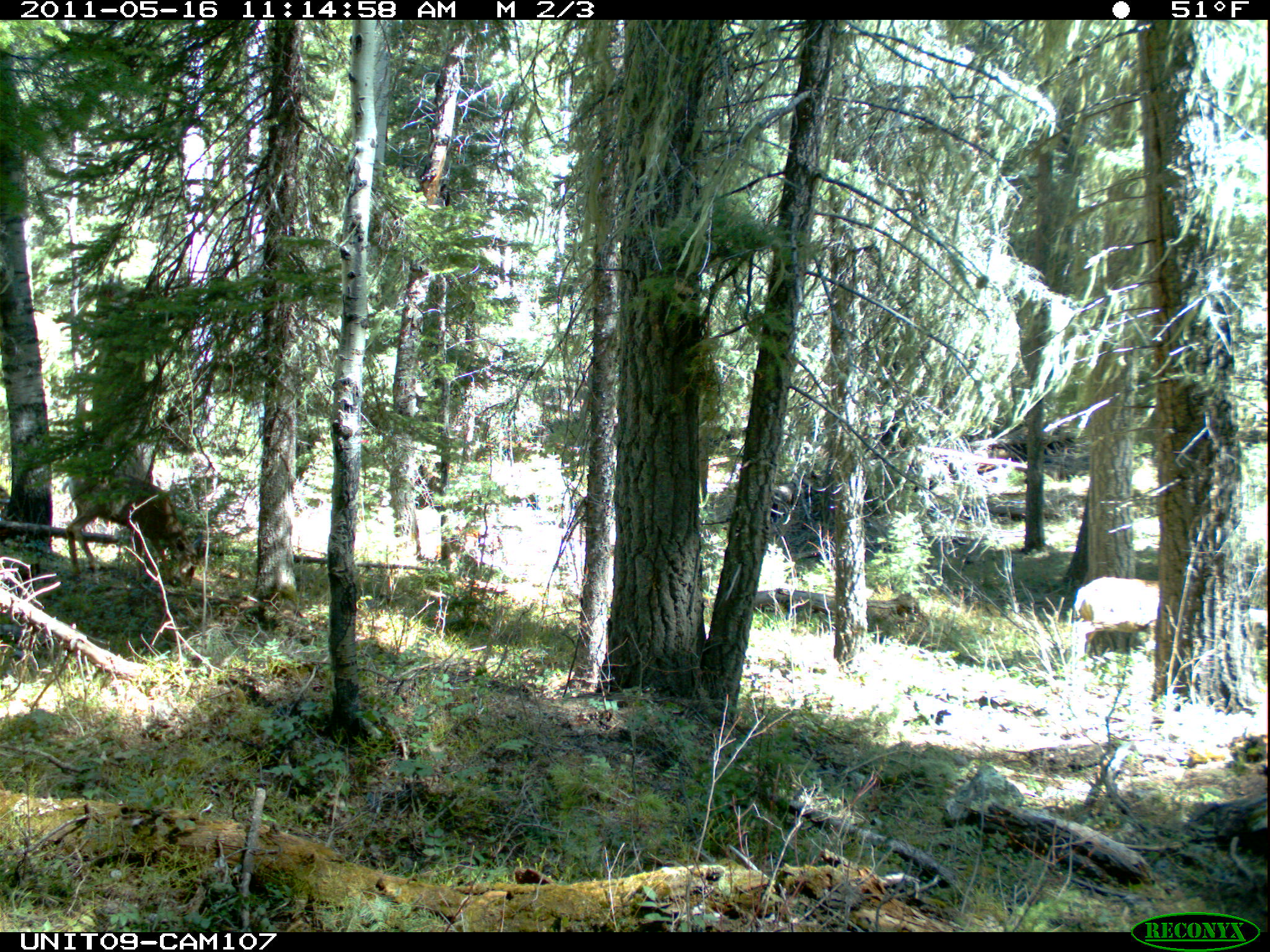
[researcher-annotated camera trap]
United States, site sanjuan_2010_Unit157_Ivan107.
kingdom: Animalia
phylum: Chordata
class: Mammalia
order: Artiodactyla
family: Cervidae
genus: Odocoileus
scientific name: Odocoileus hemionus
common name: mule deer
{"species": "Odocoileus hemionus (mule deer)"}